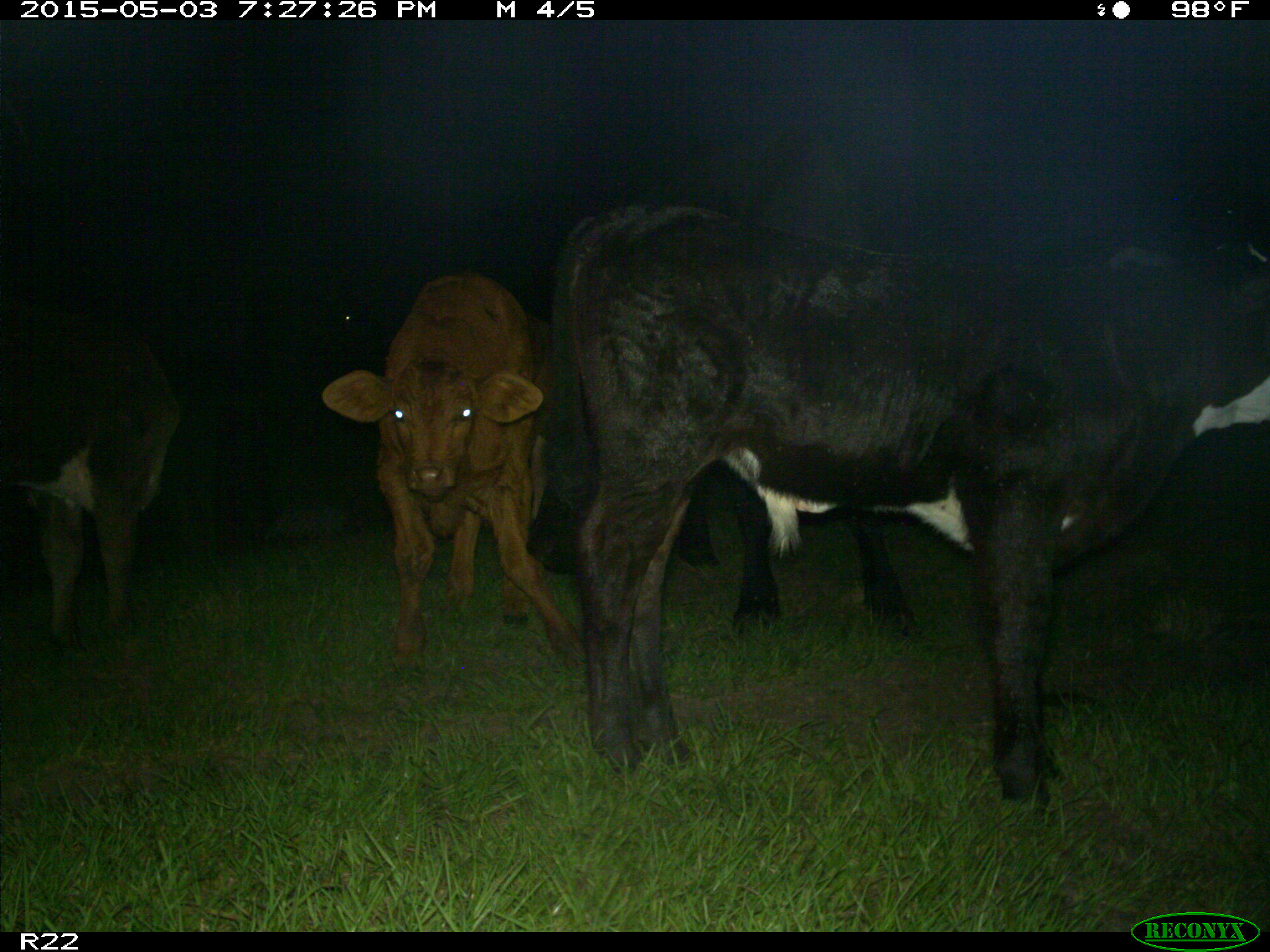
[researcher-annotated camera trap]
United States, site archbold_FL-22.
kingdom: Animalia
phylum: Chordata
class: Mammalia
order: Artiodactyla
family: Bovidae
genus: Bos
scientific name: Bos taurus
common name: domestic cow